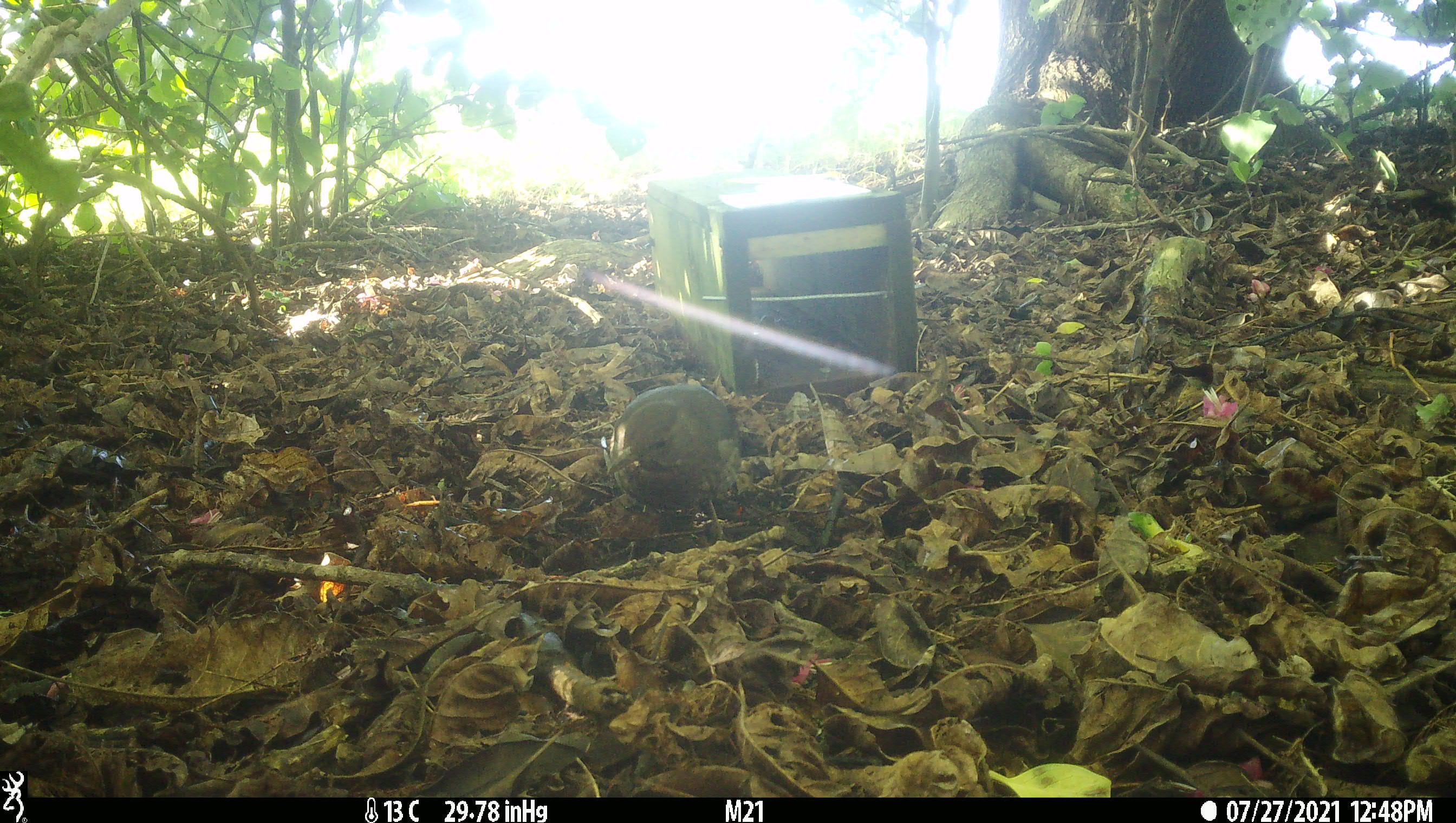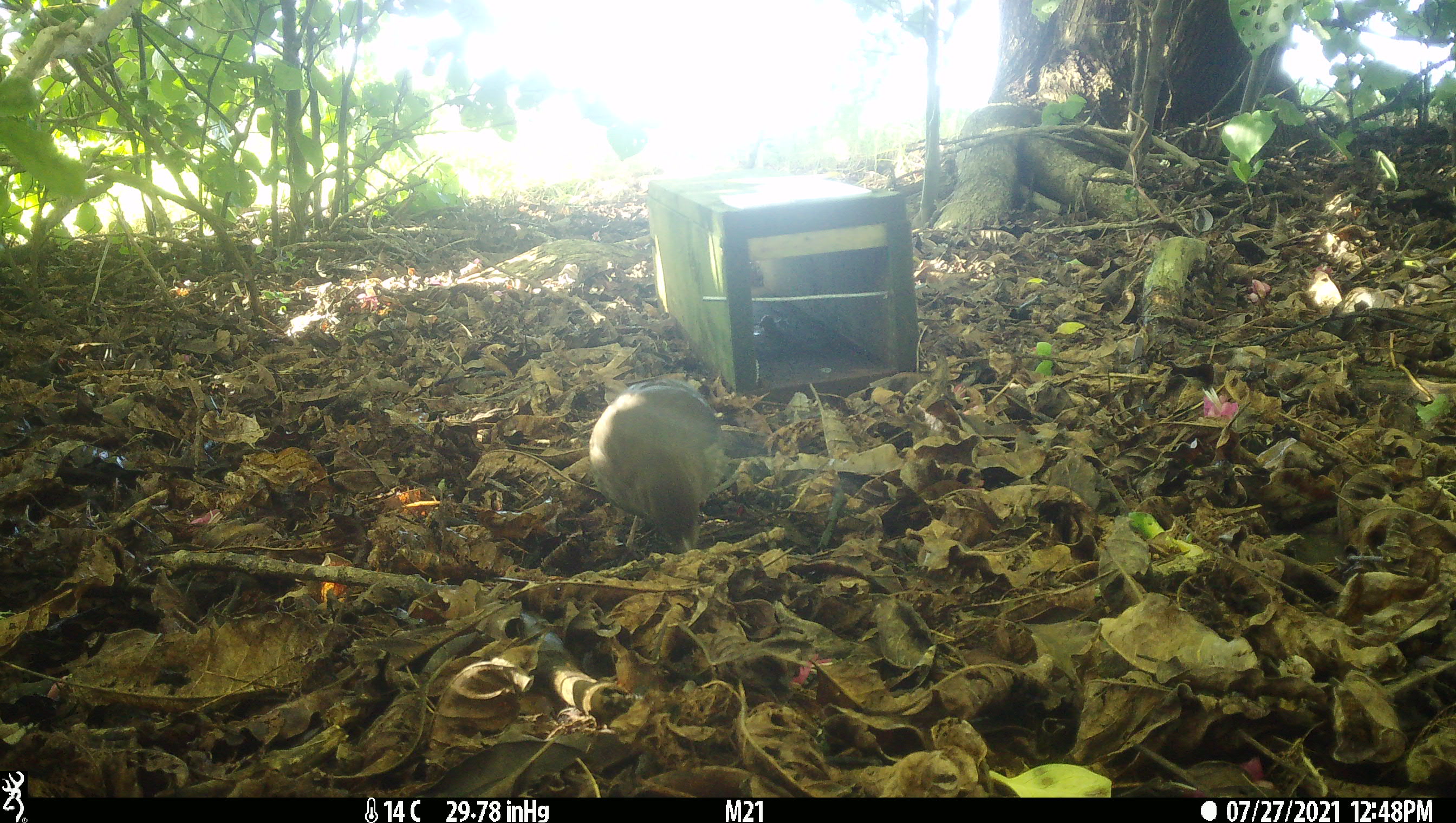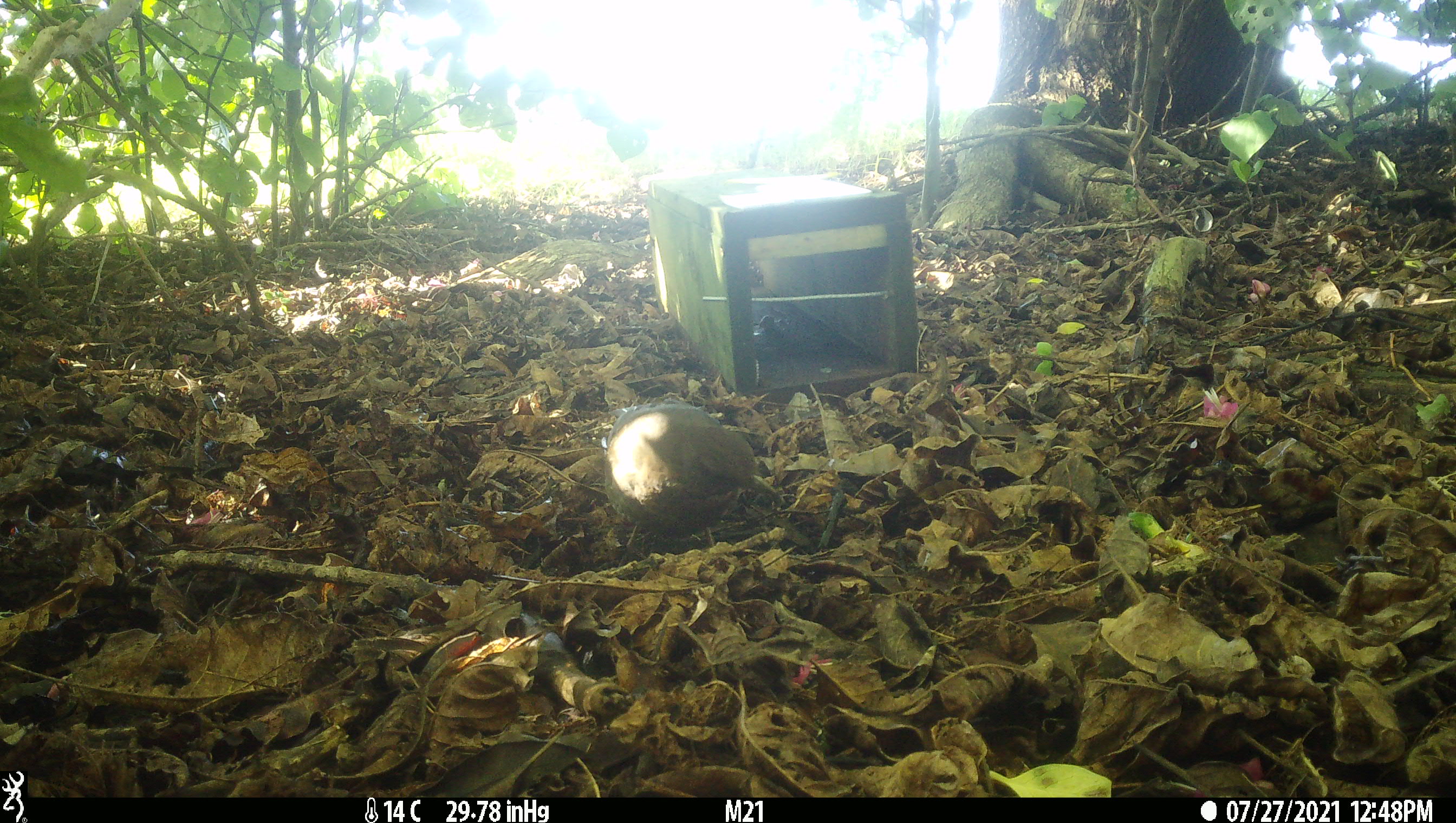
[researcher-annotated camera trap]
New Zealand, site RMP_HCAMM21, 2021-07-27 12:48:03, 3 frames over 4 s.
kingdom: Animalia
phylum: Chordata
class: Aves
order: Passeriformes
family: Turdidae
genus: Turdus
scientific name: Turdus merula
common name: eurasian blackbird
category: blackbird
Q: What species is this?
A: Blackbird (eurasian blackbird) (Turdus merula).